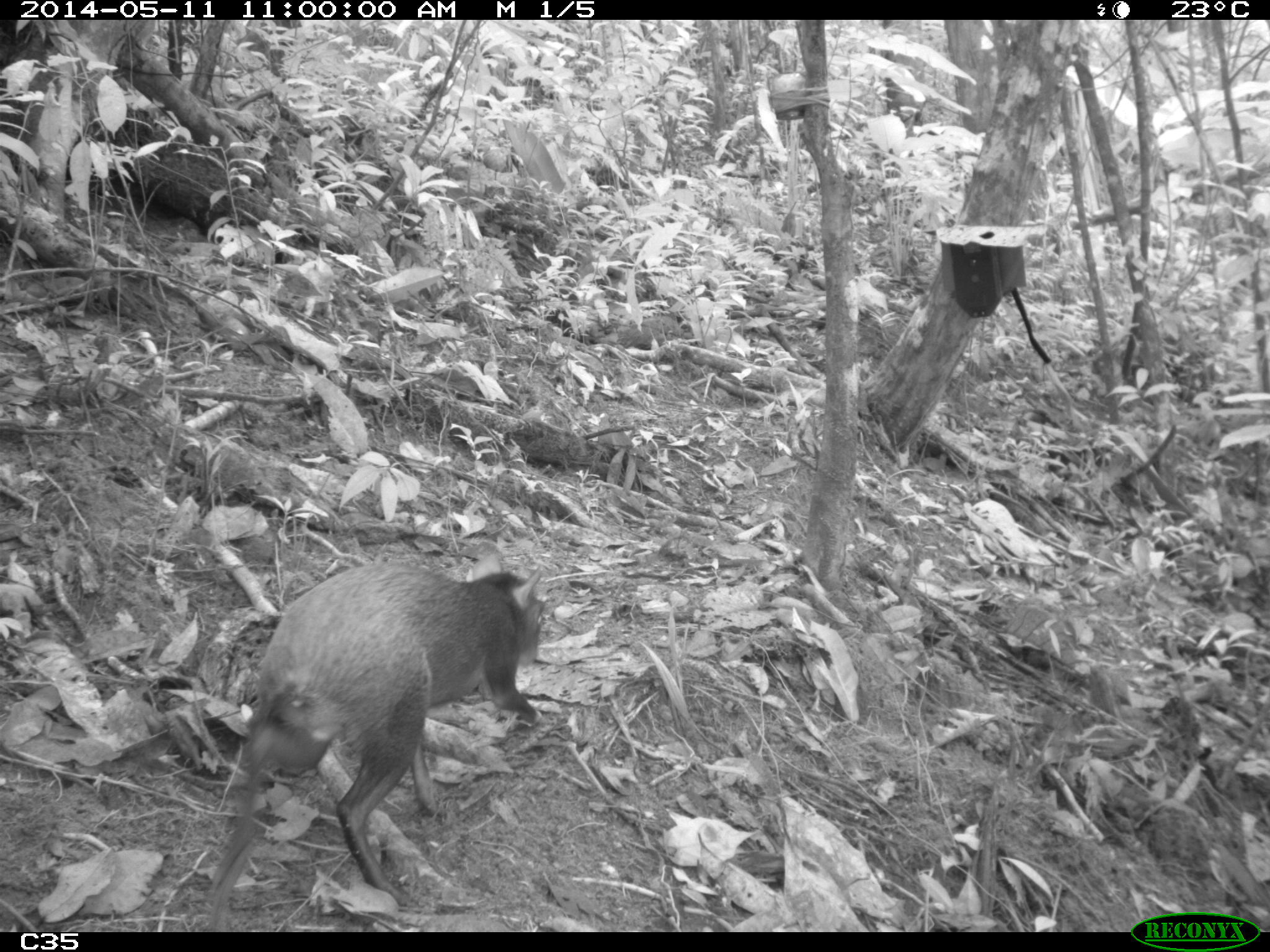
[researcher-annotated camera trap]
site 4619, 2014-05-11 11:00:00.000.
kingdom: Animalia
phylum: Chordata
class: Mammalia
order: Rodentia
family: Dasyproctidae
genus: Dasyprocta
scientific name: Dasyprocta leporina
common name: red-rumped agouti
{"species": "Dasyprocta leporina (red-rumped agouti)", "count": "1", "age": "adult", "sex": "male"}